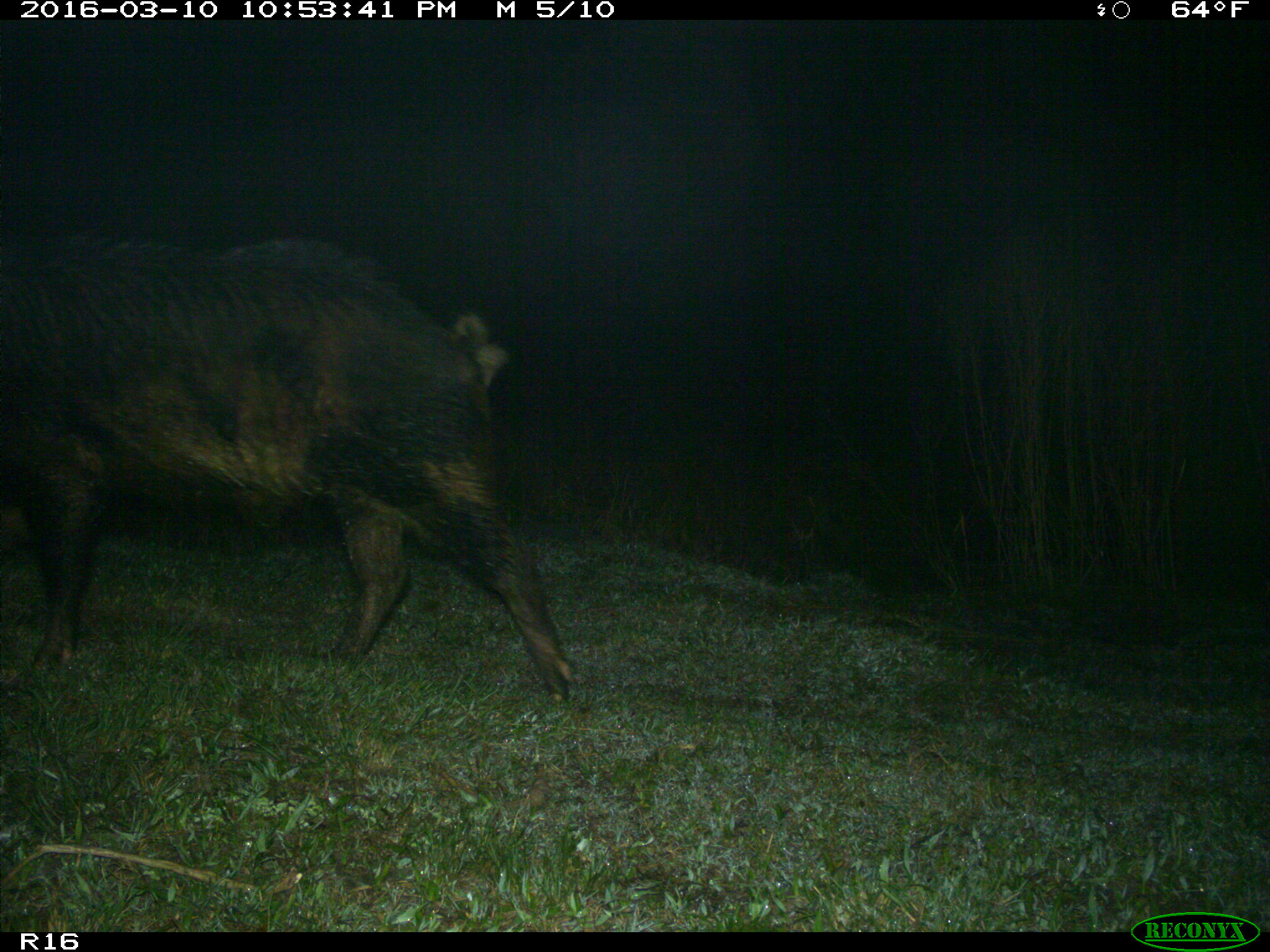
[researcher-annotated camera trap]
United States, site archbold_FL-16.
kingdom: Animalia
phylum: Chordata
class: Mammalia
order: Artiodactyla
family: Suidae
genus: Sus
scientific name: Sus scrofa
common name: wild boar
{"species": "Sus scrofa (wild boar)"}